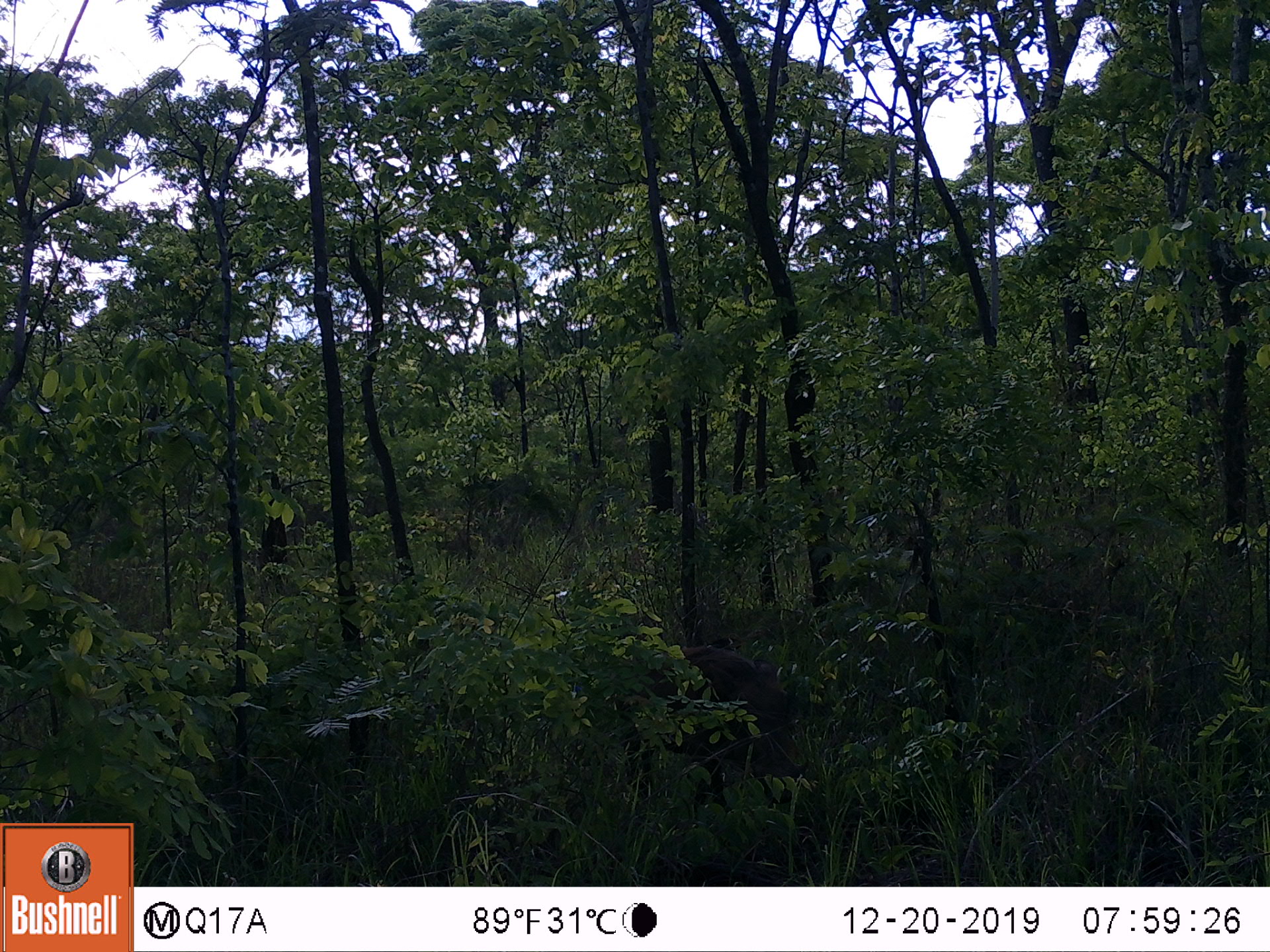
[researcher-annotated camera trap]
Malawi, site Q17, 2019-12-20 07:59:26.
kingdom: Animalia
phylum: Chordata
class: Mammalia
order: Artiodactyla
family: Suidae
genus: Phacochoerus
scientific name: Phacochoerus africanus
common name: common warthog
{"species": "common warthog (Phacochoerus africanus)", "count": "1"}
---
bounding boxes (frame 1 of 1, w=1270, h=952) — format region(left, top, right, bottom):
common warthog: region(612, 644, 811, 806)